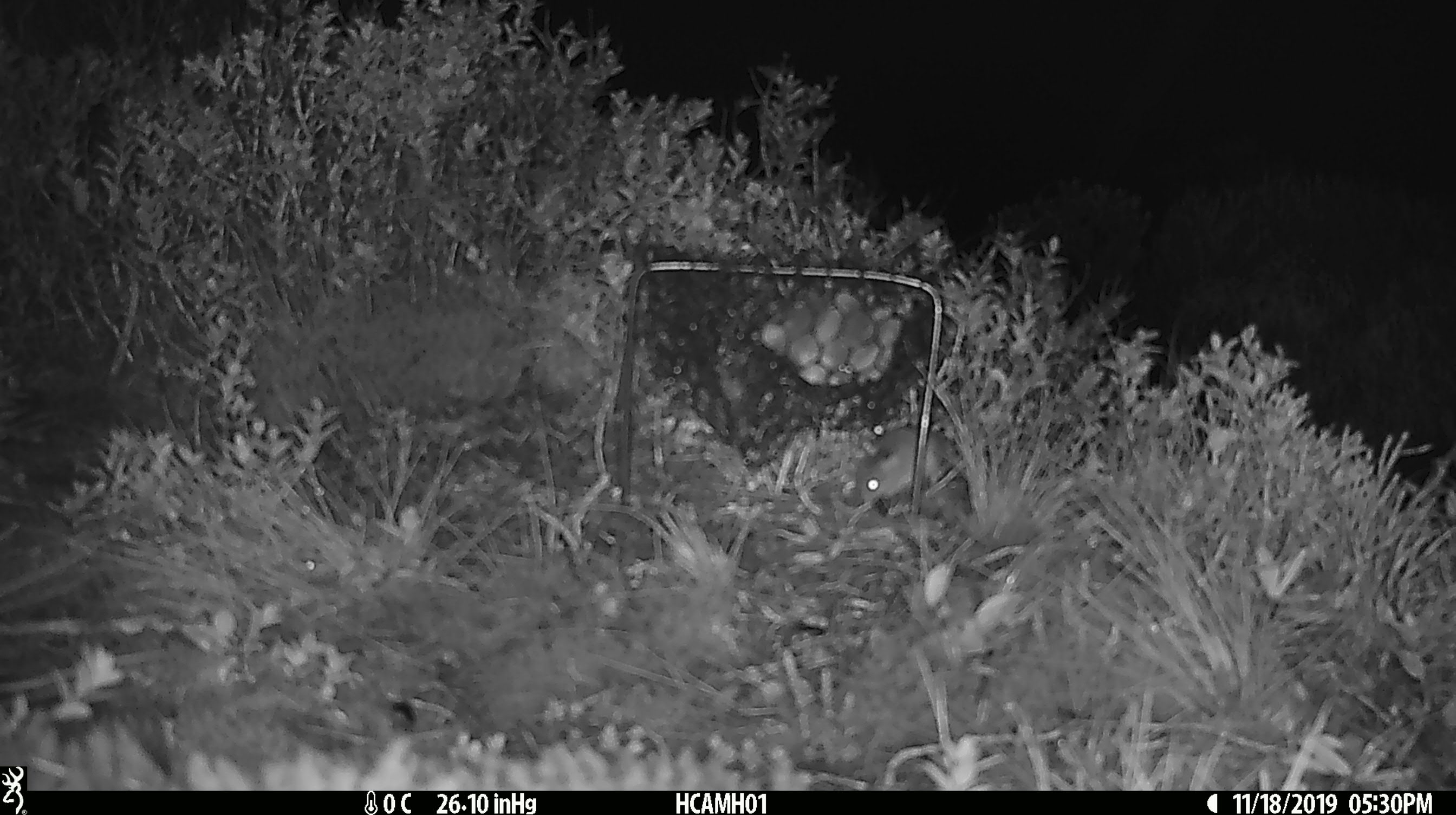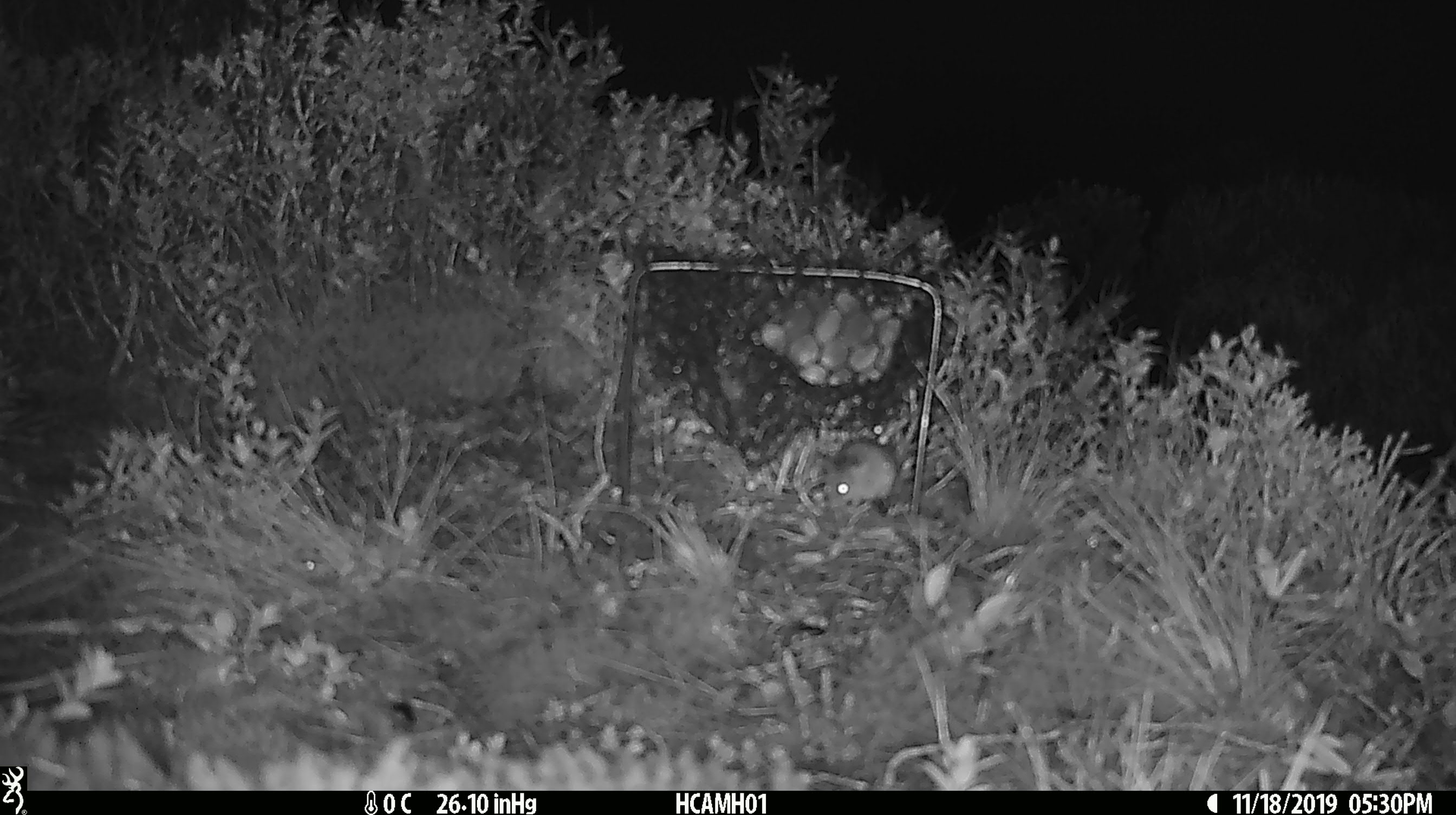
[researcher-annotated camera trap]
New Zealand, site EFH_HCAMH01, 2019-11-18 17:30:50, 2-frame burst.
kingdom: Animalia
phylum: Chordata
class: Mammalia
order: Rodentia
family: Muridae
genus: Mus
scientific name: Mus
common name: mouse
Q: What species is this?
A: Mouse (Mus).